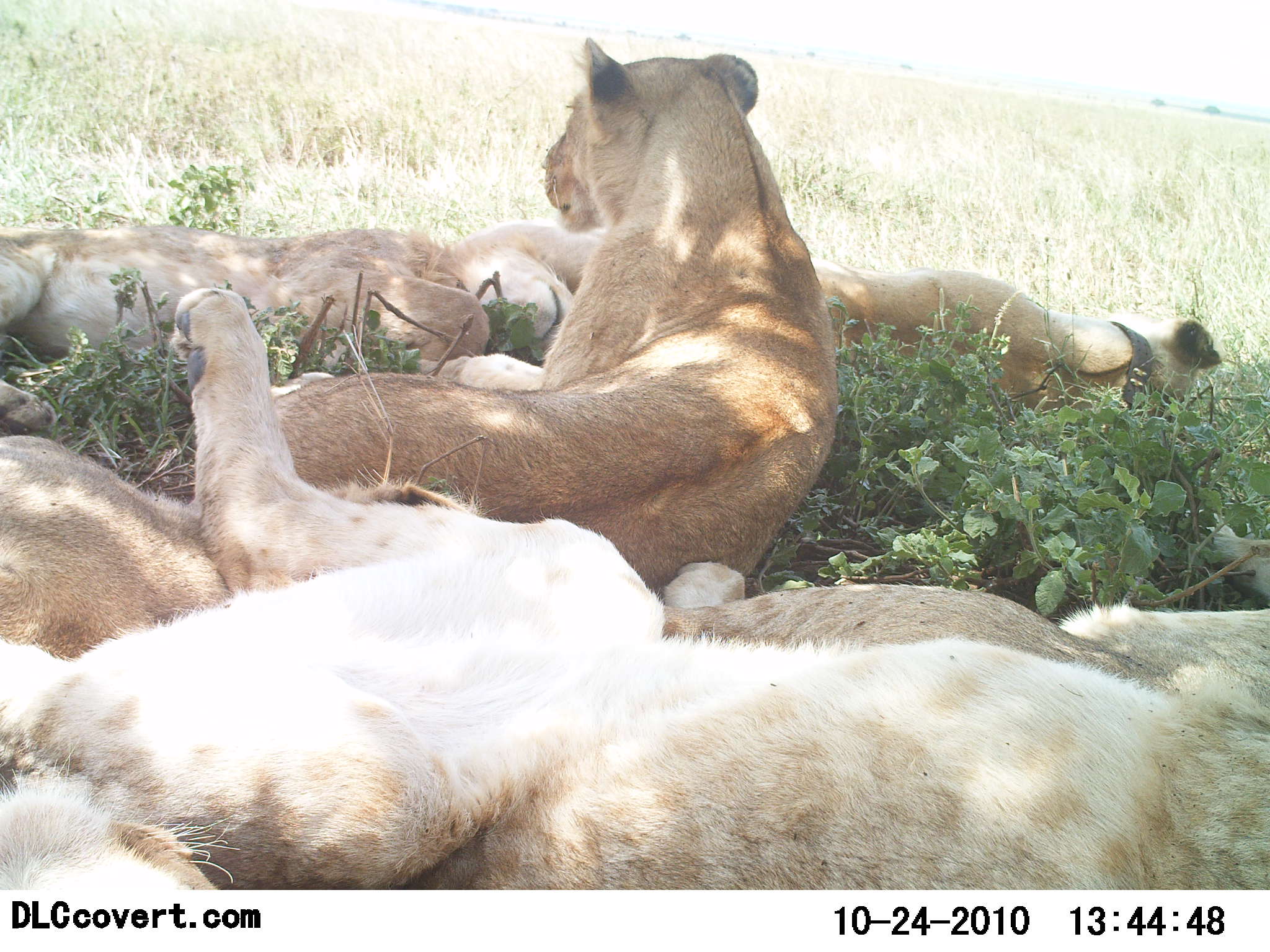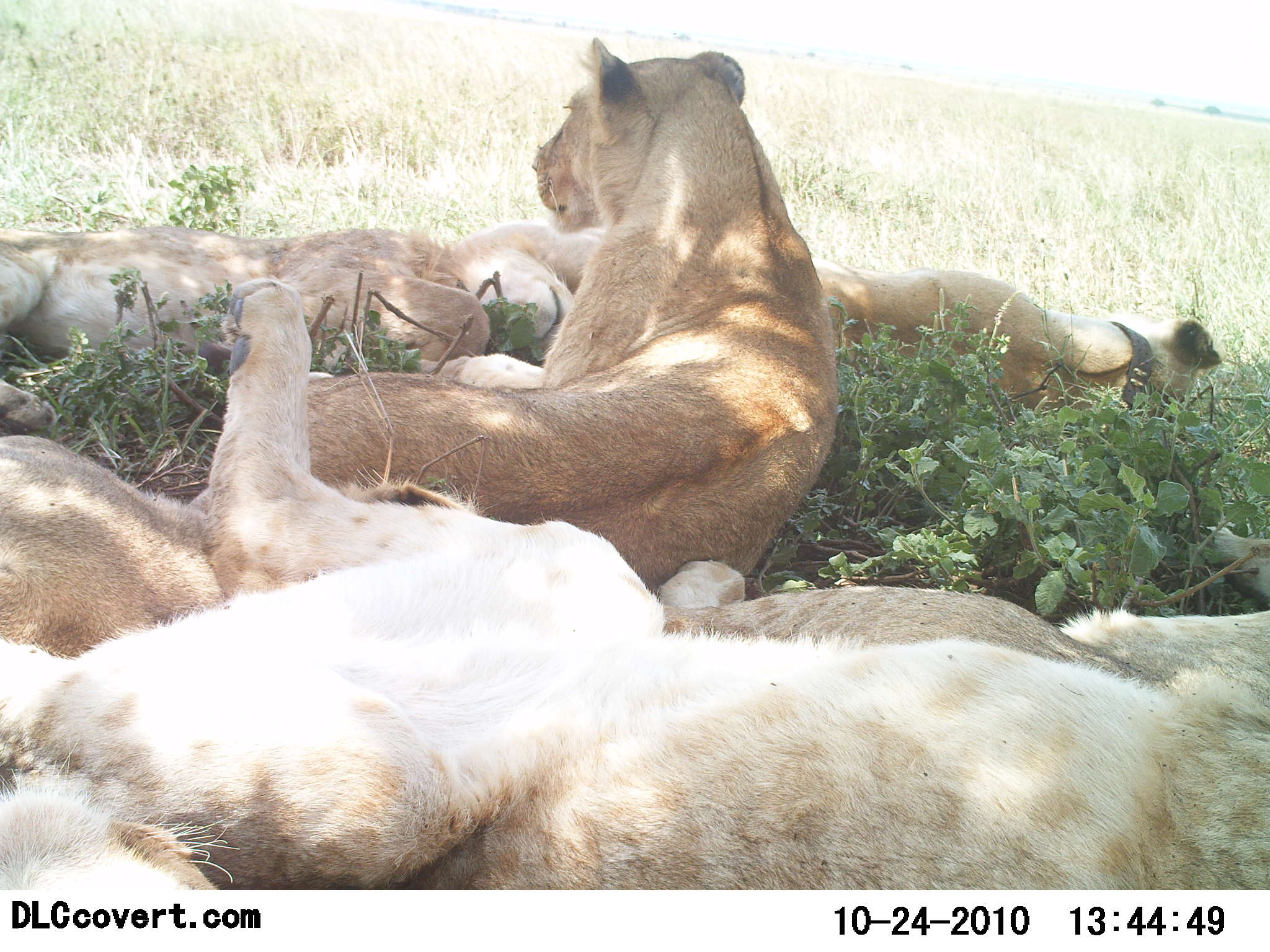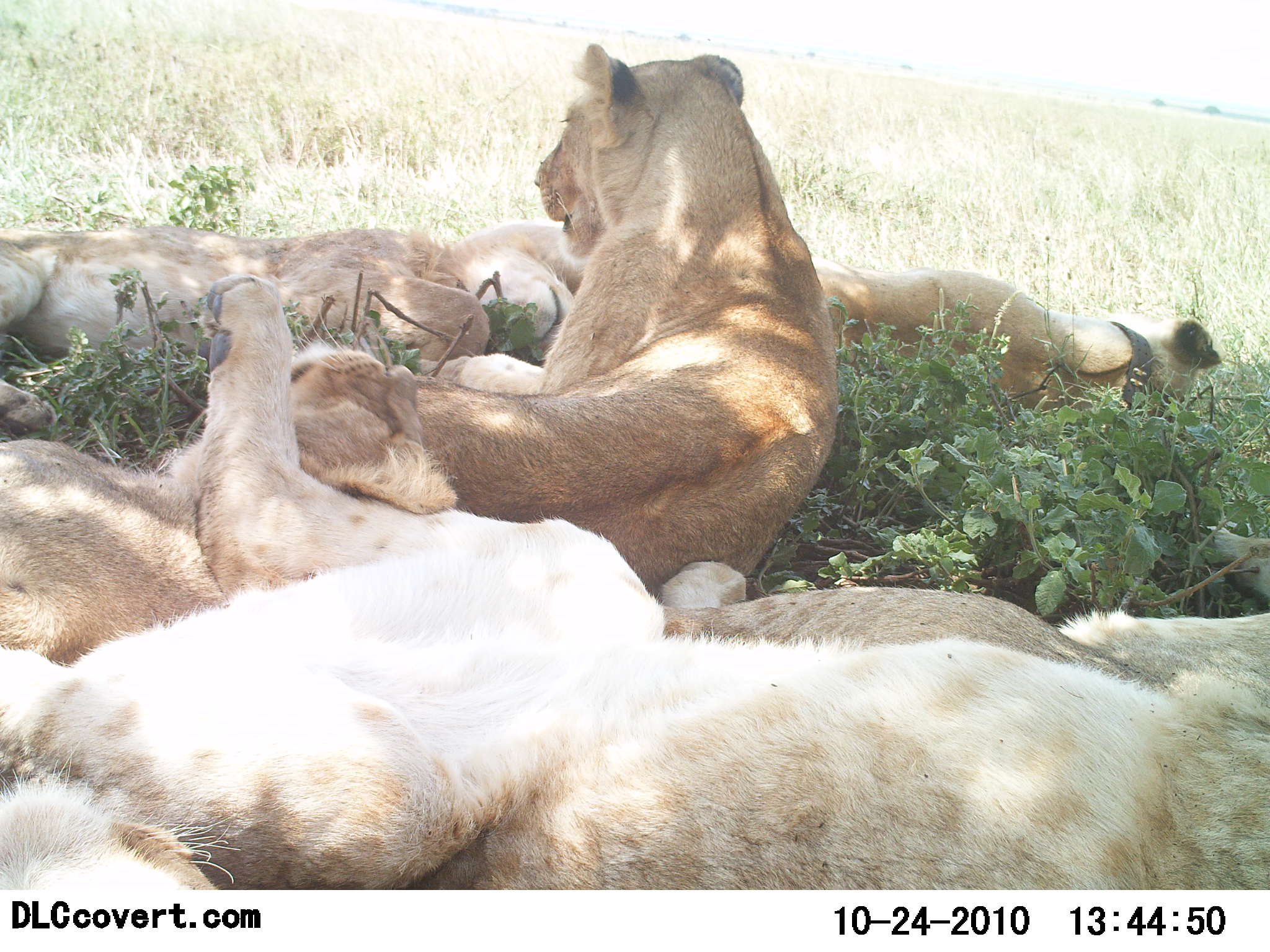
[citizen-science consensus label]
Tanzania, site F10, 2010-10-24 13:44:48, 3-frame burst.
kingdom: Animalia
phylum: Chordata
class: Mammalia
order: Carnivora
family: Felidae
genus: Panthera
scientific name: Panthera leo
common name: lion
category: lionfemale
Lionfemale (lion) (Panthera leo), count 6. Behavior (volunteer vote fractions): standing 0%, resting 100%, moving 0%, interacting 6%. Young present (vote fraction): 6%. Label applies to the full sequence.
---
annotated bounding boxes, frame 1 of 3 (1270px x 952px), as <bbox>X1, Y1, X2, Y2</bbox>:
animal: <bbox>0, 287, 1269, 889</bbox>; <bbox>250, 36, 838, 601</bbox>; <bbox>0, 435, 497, 664</bbox>; <bbox>654, 561, 1270, 731</bbox>; <bbox>0, 225, 490, 427</bbox>; <bbox>811, 257, 1223, 414</bbox>; <bbox>430, 222, 771, 357</bbox>; <bbox>0, 777, 232, 889</bbox>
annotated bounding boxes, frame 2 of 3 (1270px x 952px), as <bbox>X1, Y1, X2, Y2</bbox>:
animal: <bbox>1, 275, 1270, 890</bbox>; <bbox>306, 35, 841, 594</bbox>; <bbox>0, 434, 478, 658</bbox>; <bbox>0, 227, 492, 432</bbox>; <bbox>655, 525, 1270, 687</bbox>; <bbox>815, 263, 1224, 420</bbox>; <bbox>0, 782, 224, 890</bbox>; <bbox>459, 221, 603, 374</bbox>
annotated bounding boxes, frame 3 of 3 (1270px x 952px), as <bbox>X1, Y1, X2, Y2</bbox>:
animal: <bbox>1, 275, 1270, 886</bbox>; <bbox>414, 43, 839, 602</bbox>; <bbox>0, 342, 461, 668</bbox>; <bbox>645, 524, 1270, 693</bbox>; <bbox>0, 223, 489, 433</bbox>; <bbox>810, 256, 1222, 410</bbox>; <bbox>0, 775, 214, 891</bbox>; <bbox>446, 220, 584, 367</bbox>